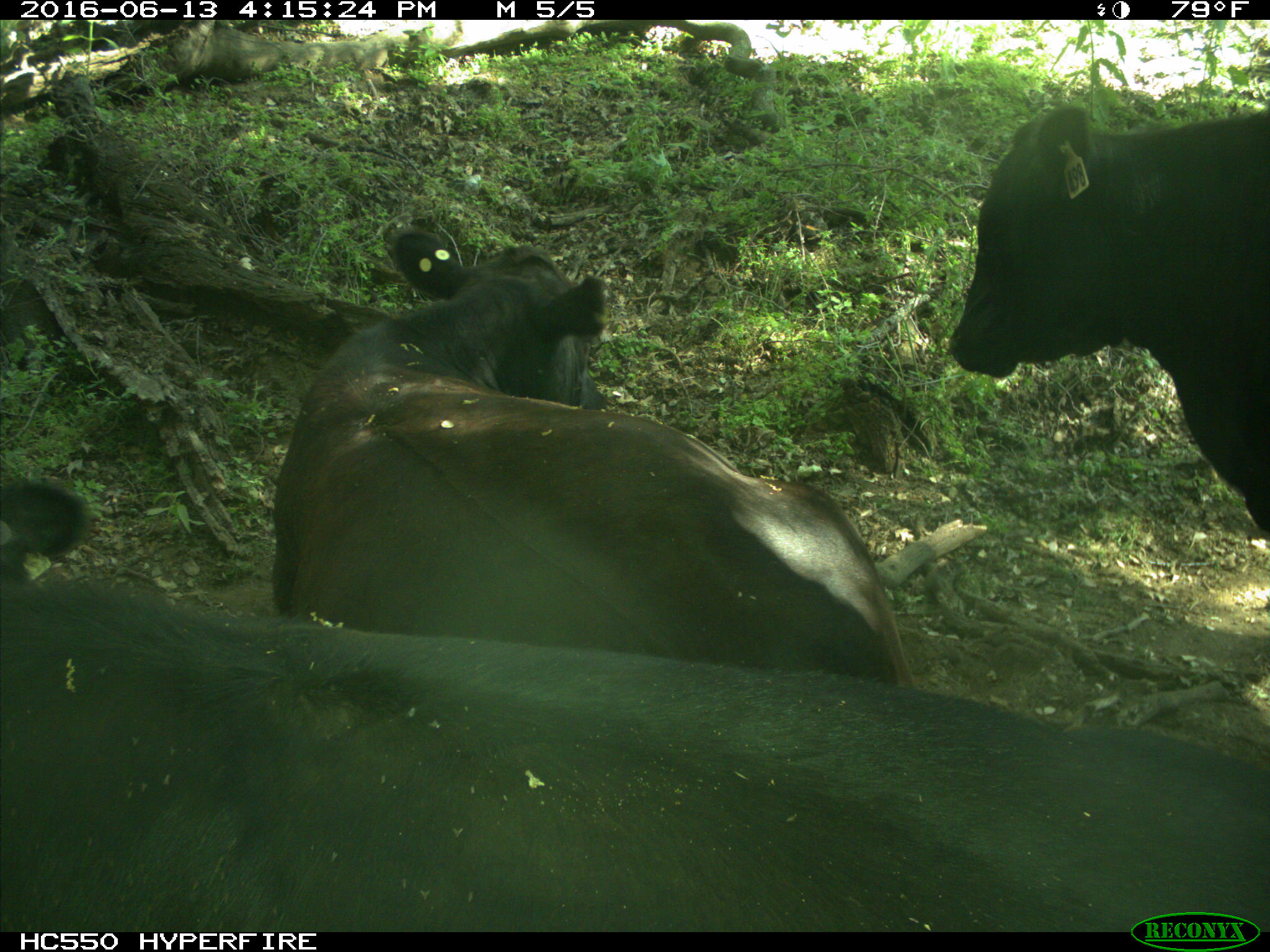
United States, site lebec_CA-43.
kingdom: Animalia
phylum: Chordata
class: Mammalia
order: Artiodactyla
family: Bovidae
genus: Bos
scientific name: Bos taurus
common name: domestic cow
Bos taurus (domestic cow).